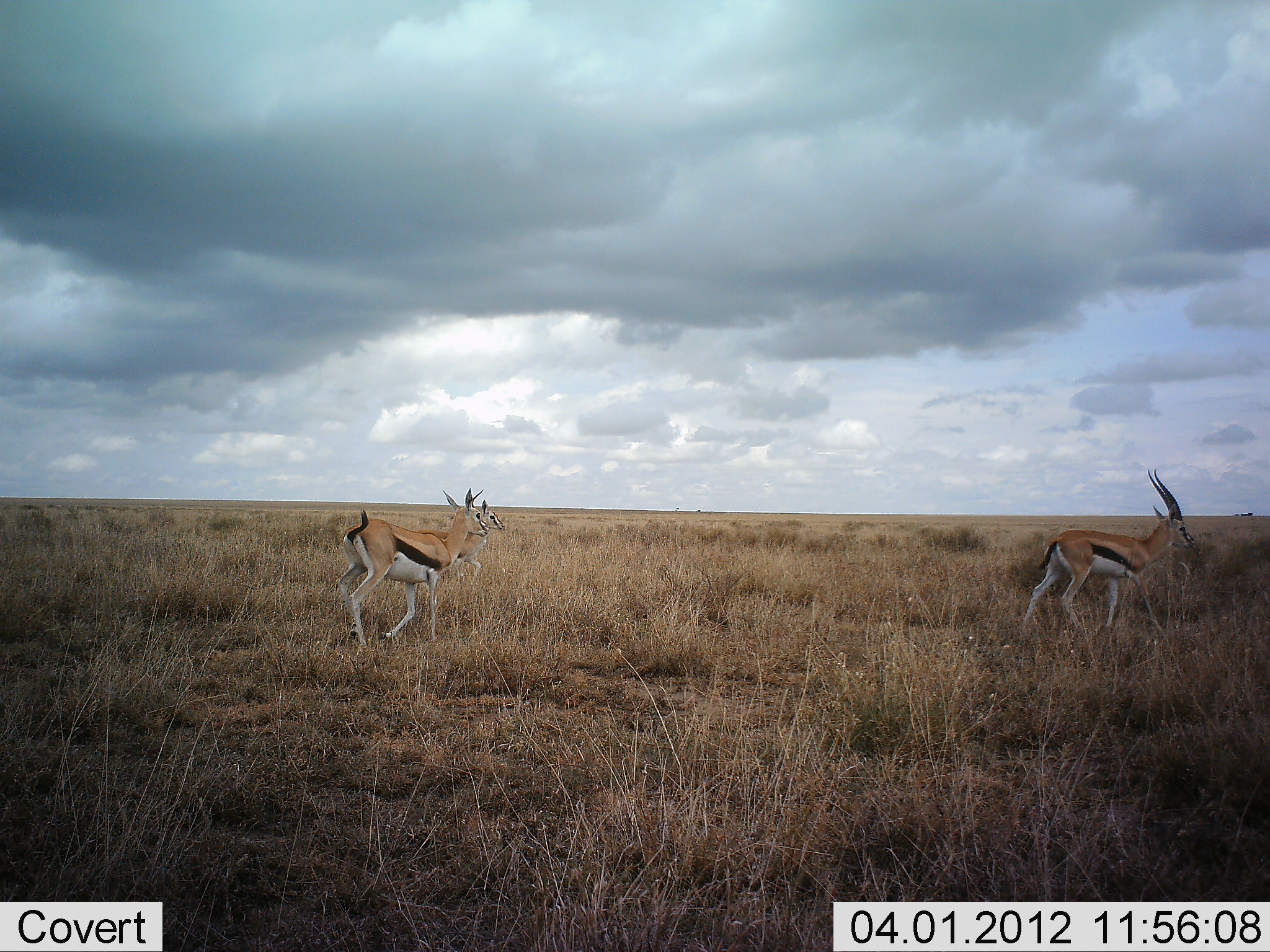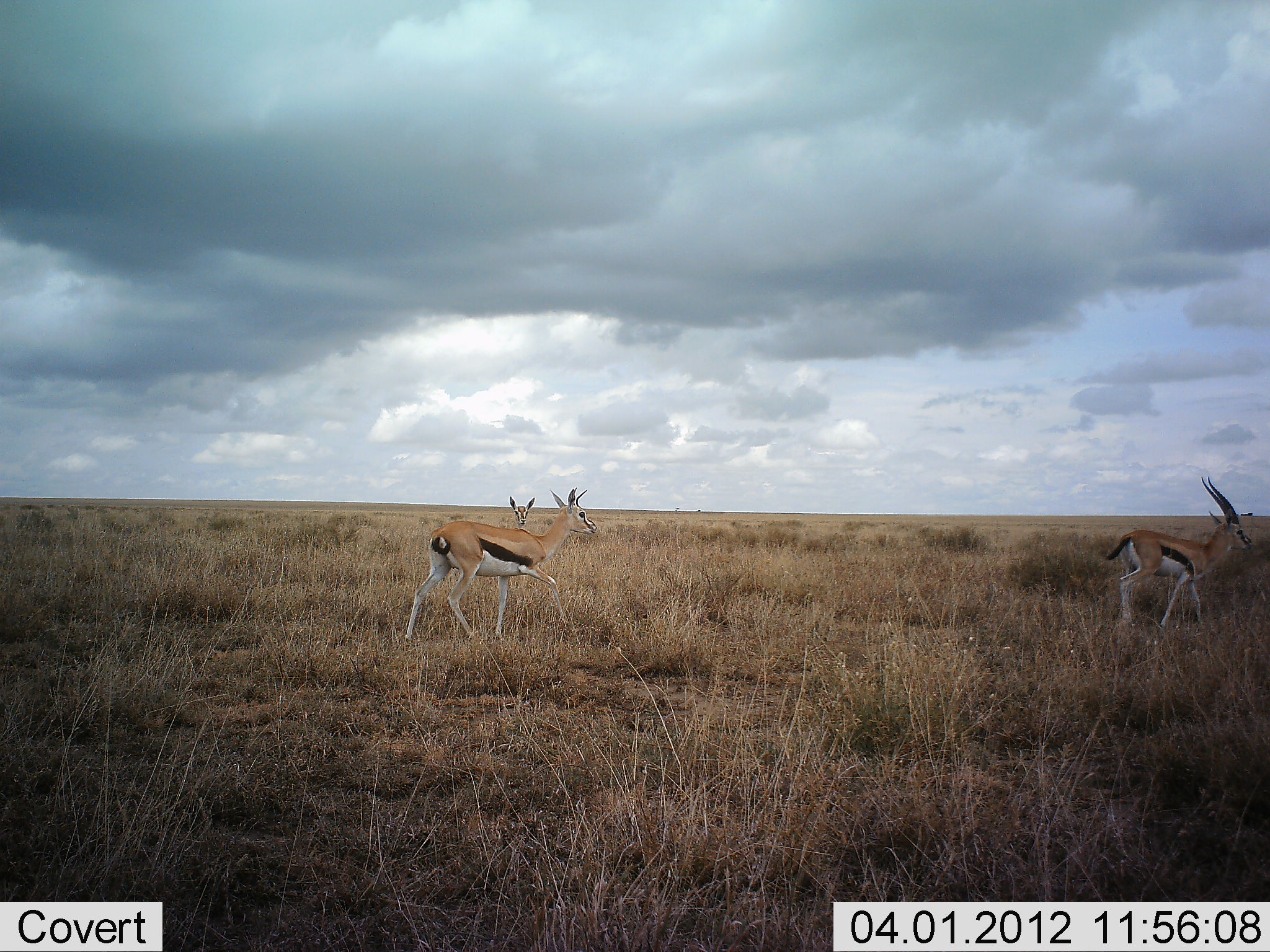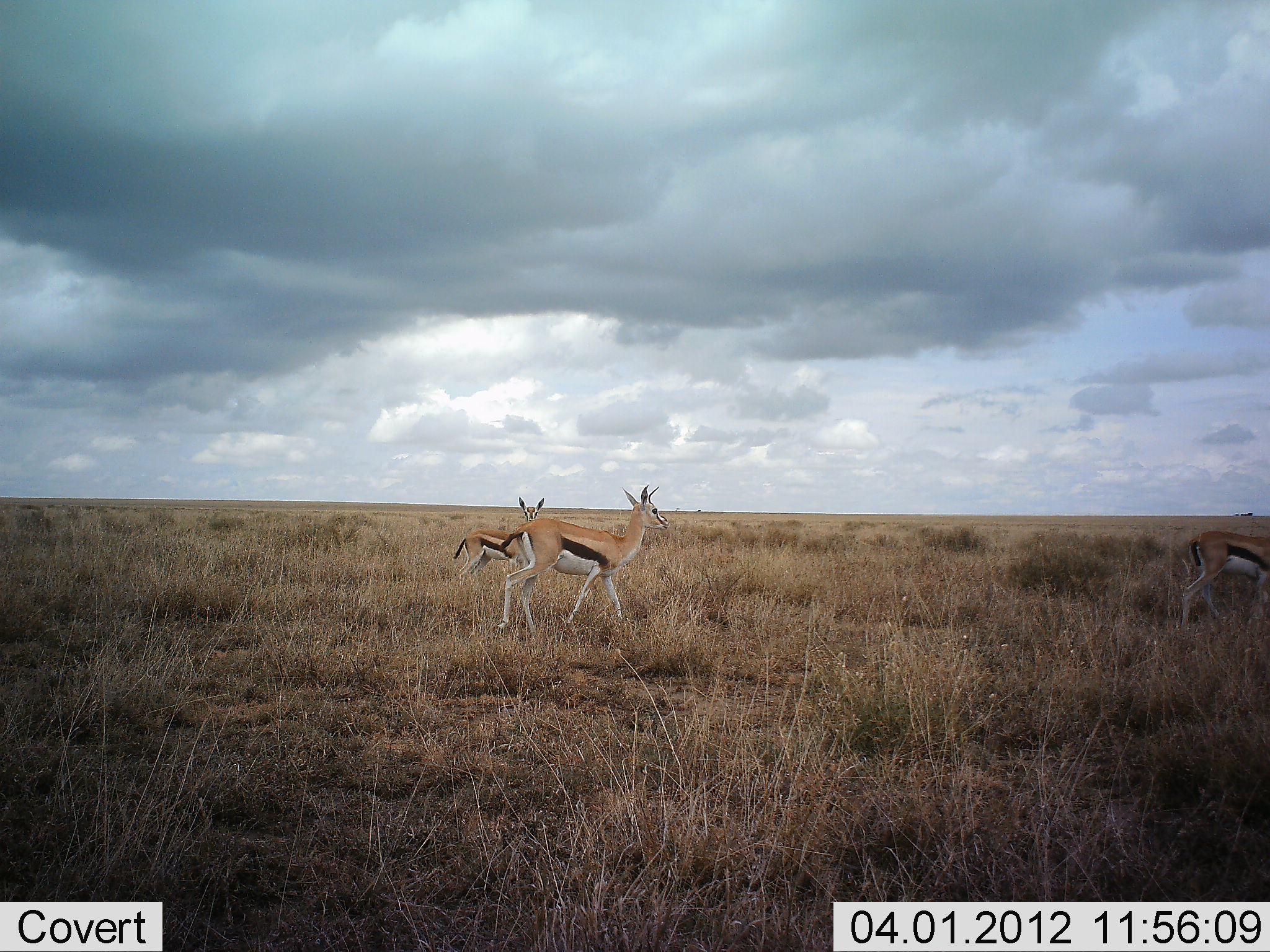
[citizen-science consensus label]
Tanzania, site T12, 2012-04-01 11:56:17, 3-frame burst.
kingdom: Animalia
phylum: Chordata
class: Mammalia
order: Artiodactyla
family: Bovidae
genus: Eudorcas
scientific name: Eudorcas thomsonii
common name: thomson's gazelle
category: gazellethomsons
Gazellethomsons (thomson's gazelle) (Eudorcas thomsonii), count 3. Behavior (volunteer vote fractions): standing 12%, resting 0%, moving 96%, interacting 0%. Young present (vote fraction): 0%. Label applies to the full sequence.